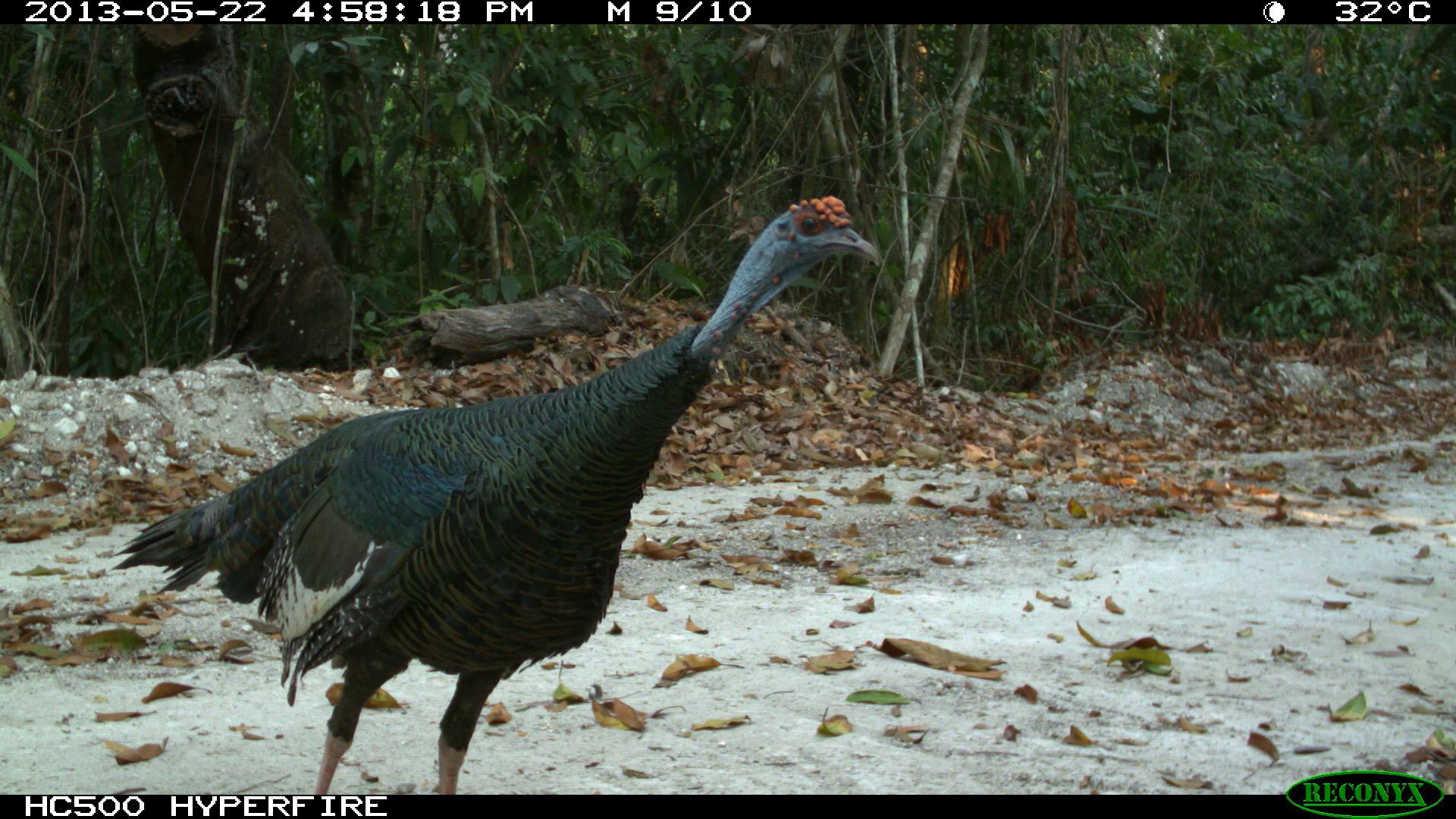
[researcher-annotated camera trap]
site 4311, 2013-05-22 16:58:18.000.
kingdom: Animalia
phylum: Chordata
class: Aves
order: Galliformes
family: Phasianidae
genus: Meleagris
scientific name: Meleagris ocellata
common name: ocellated turkey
Meleagris ocellata (ocellated turkey), count 1, sex male.